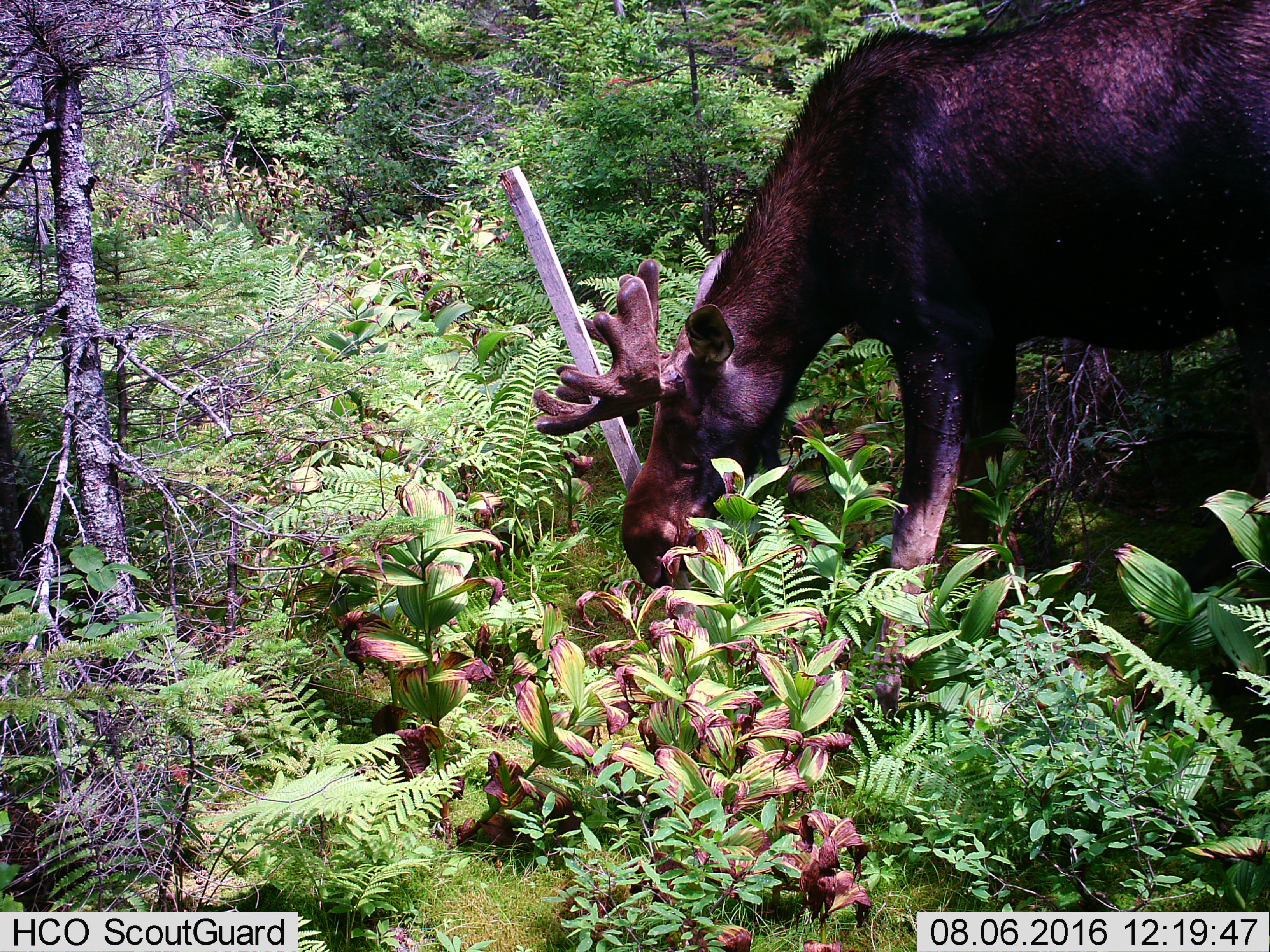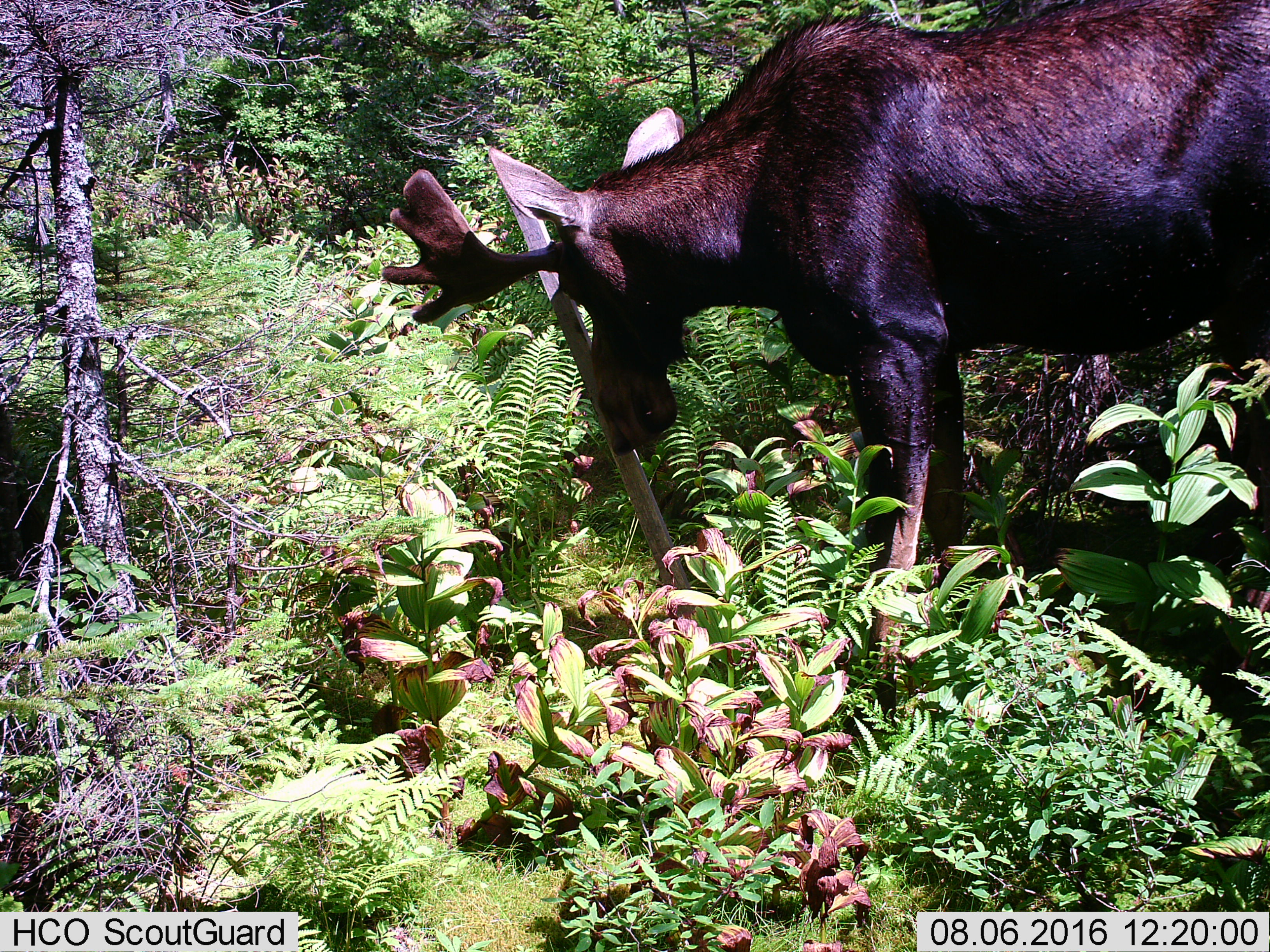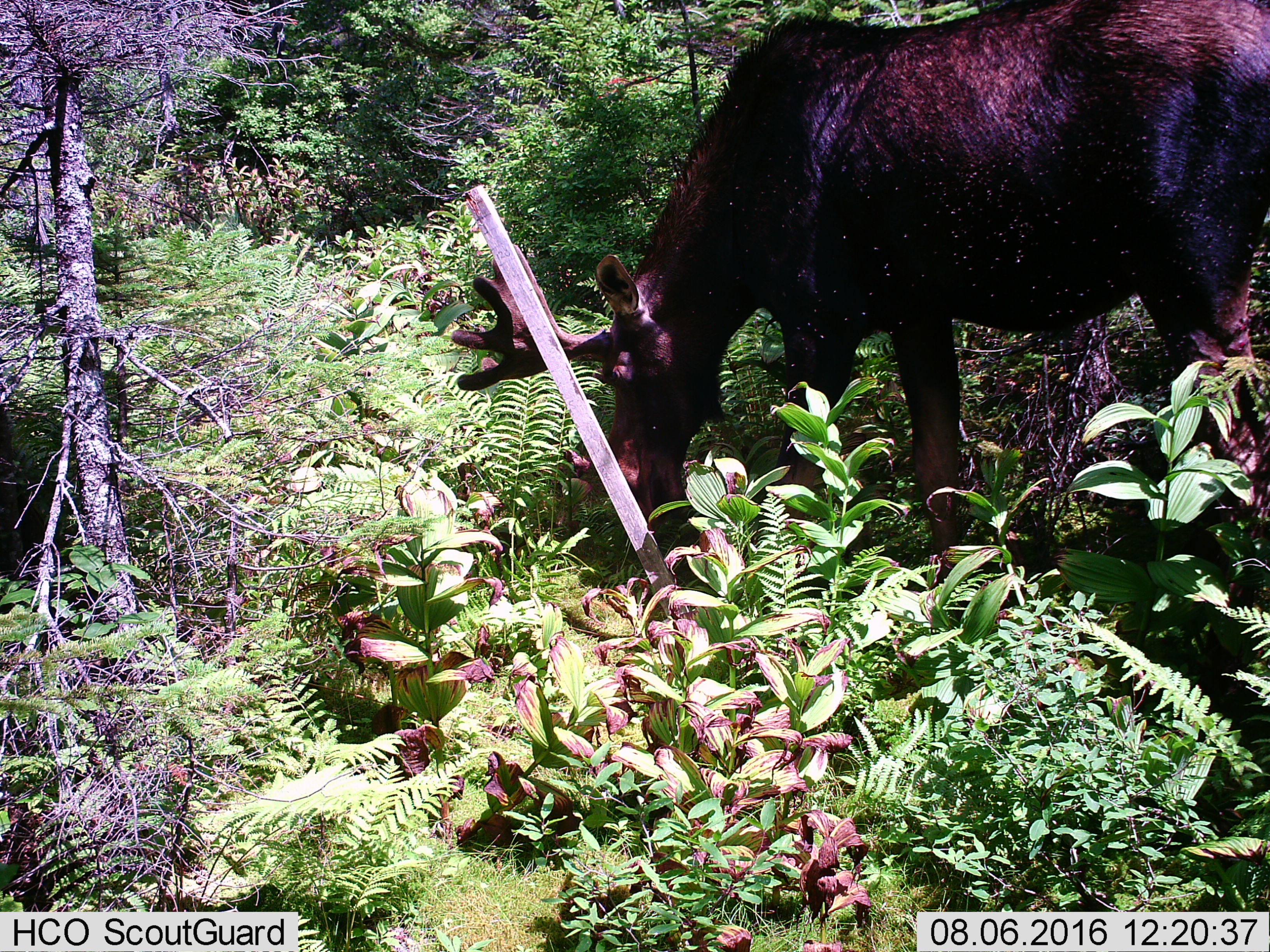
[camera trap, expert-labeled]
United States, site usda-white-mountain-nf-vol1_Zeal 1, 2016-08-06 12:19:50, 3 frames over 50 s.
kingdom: Animalia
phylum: Chordata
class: Mammalia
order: Artiodactyla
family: Cervidae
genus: Alces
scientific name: Alces alces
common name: moose